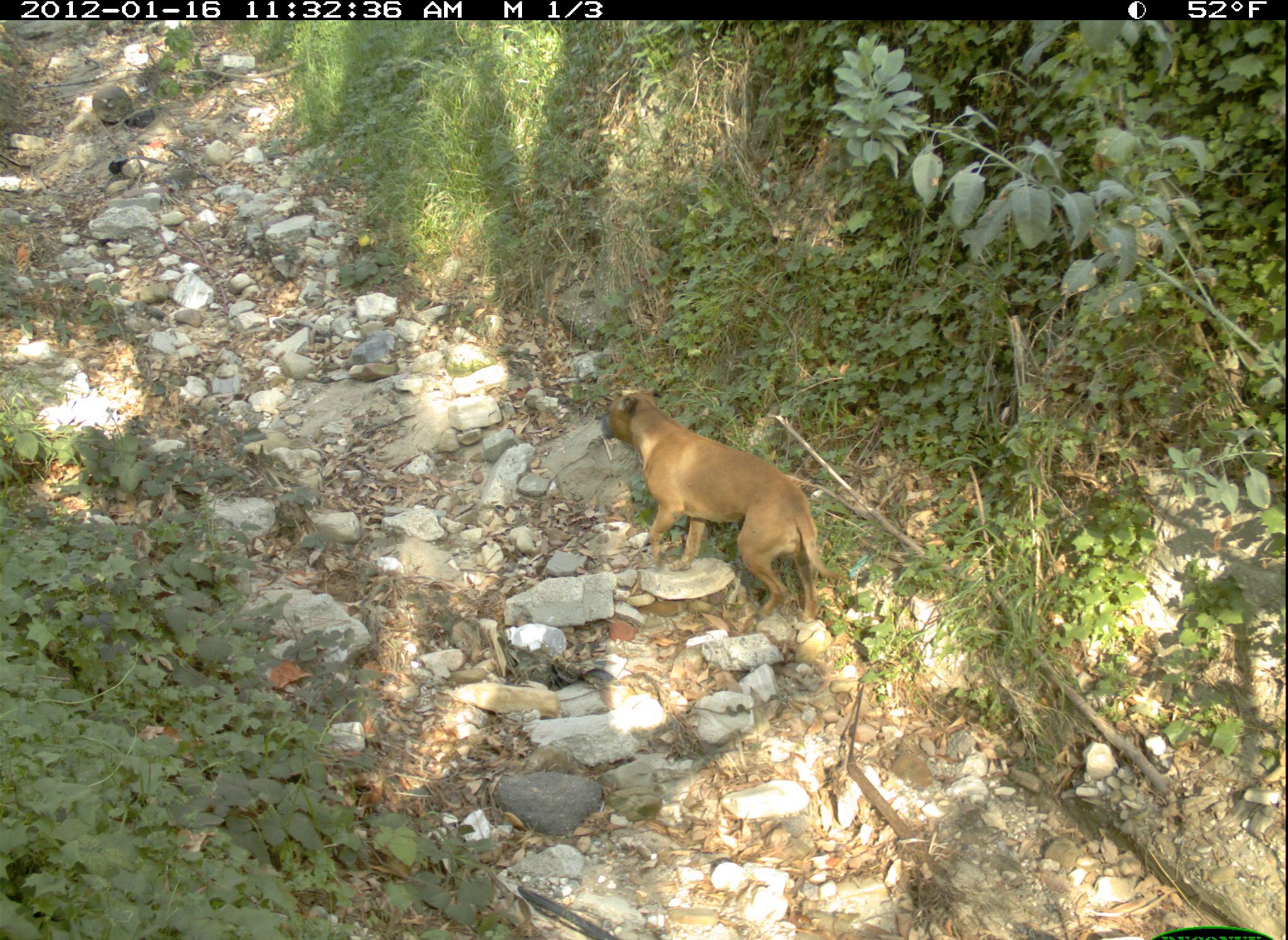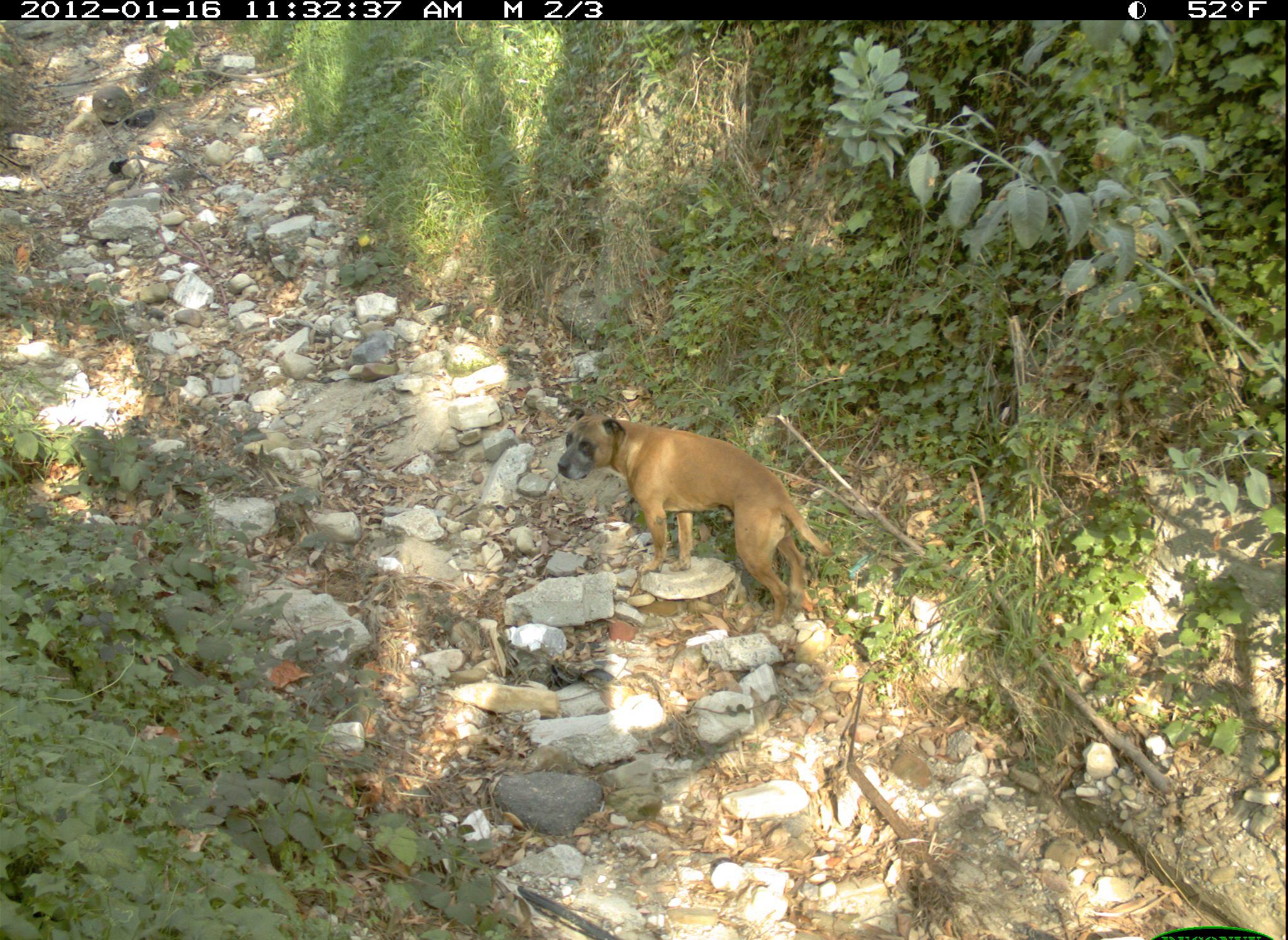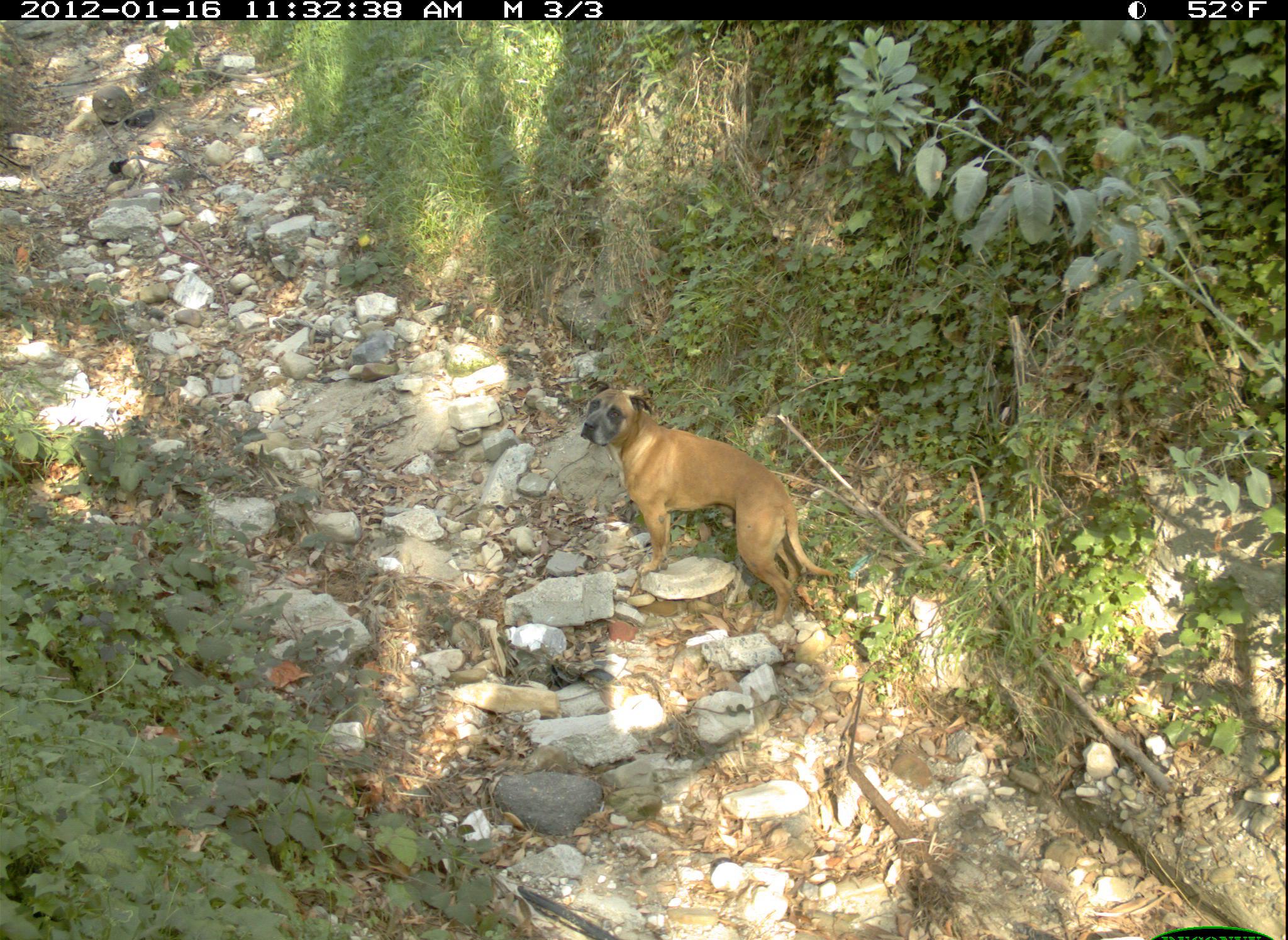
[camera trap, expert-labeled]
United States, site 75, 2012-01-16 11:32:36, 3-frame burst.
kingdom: Animalia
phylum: Chordata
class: Mammalia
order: Carnivora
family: Canidae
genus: Canis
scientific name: Canis familiaris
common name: domestic dog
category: dog